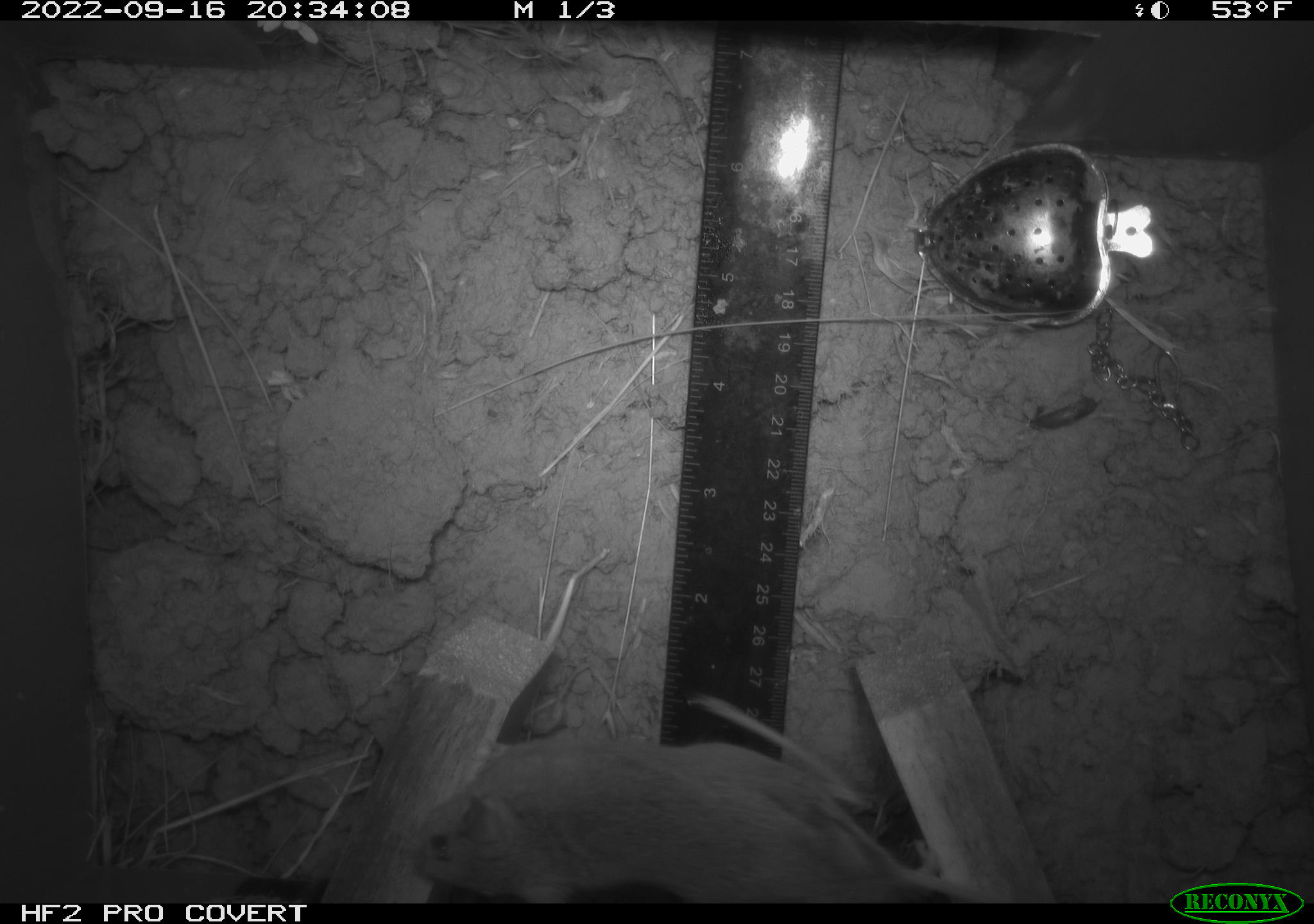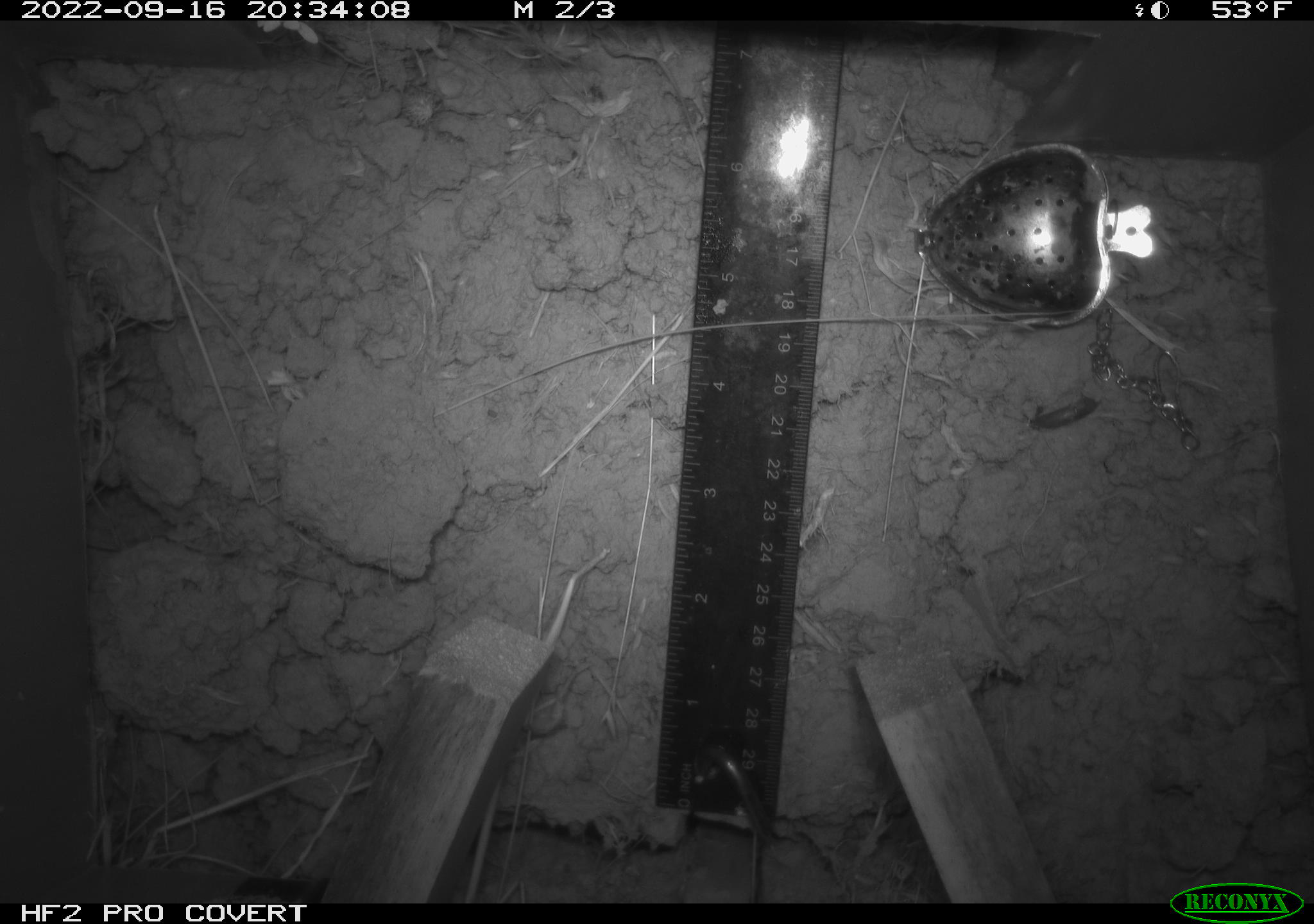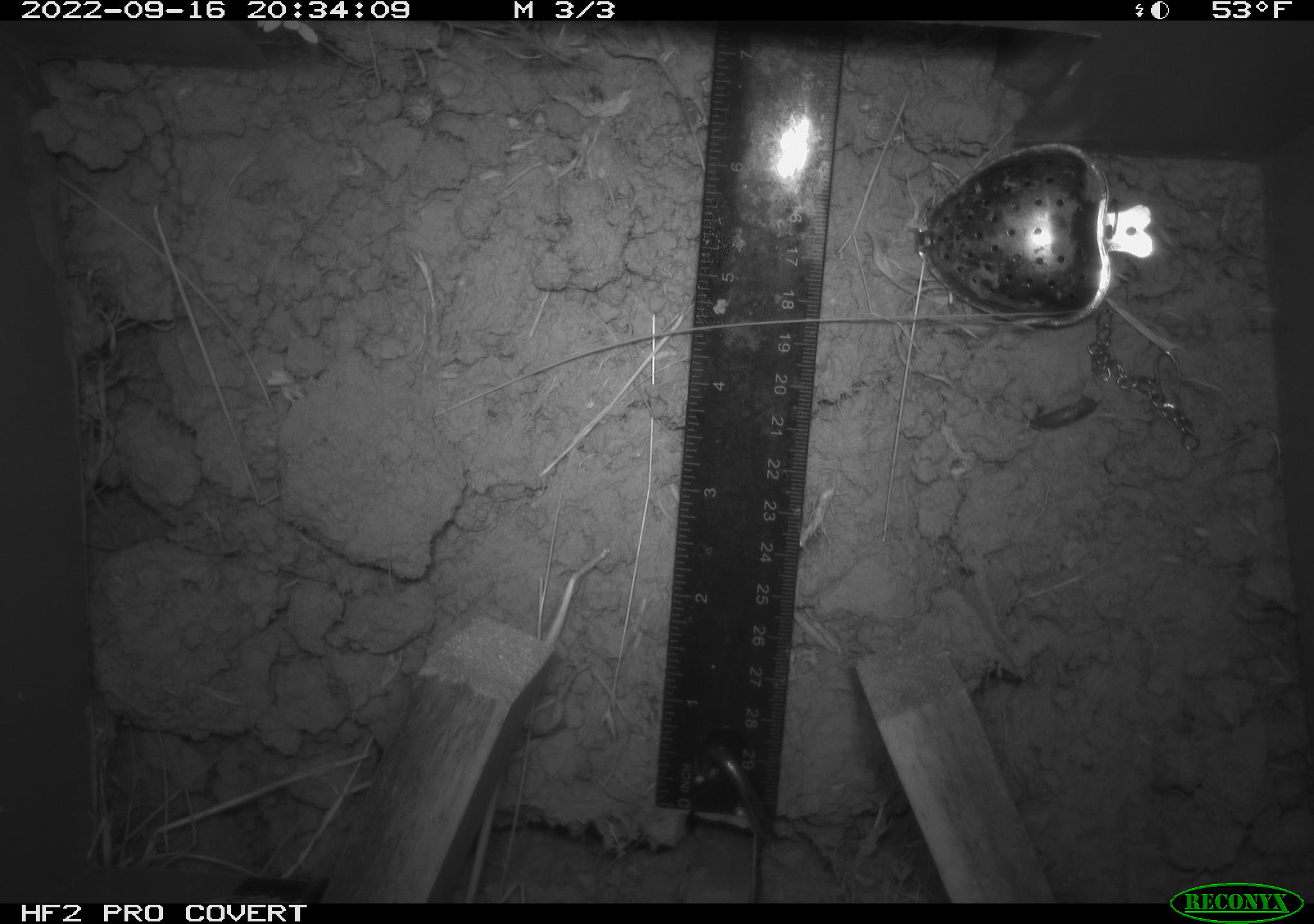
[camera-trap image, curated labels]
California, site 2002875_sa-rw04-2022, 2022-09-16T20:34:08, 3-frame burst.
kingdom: Animalia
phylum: Chordata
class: Mammalia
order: Rodentia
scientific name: Rodentia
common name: mouse species